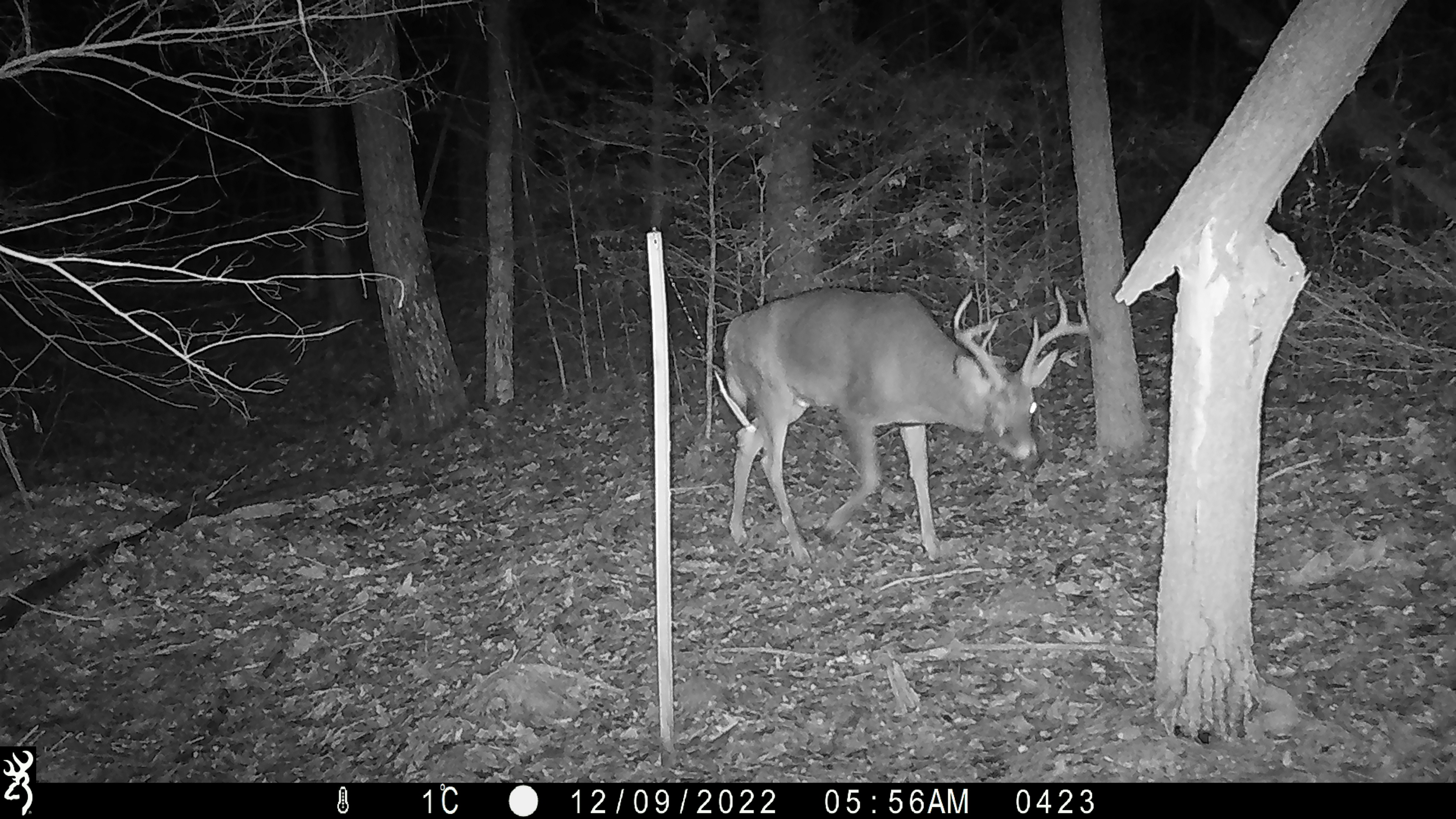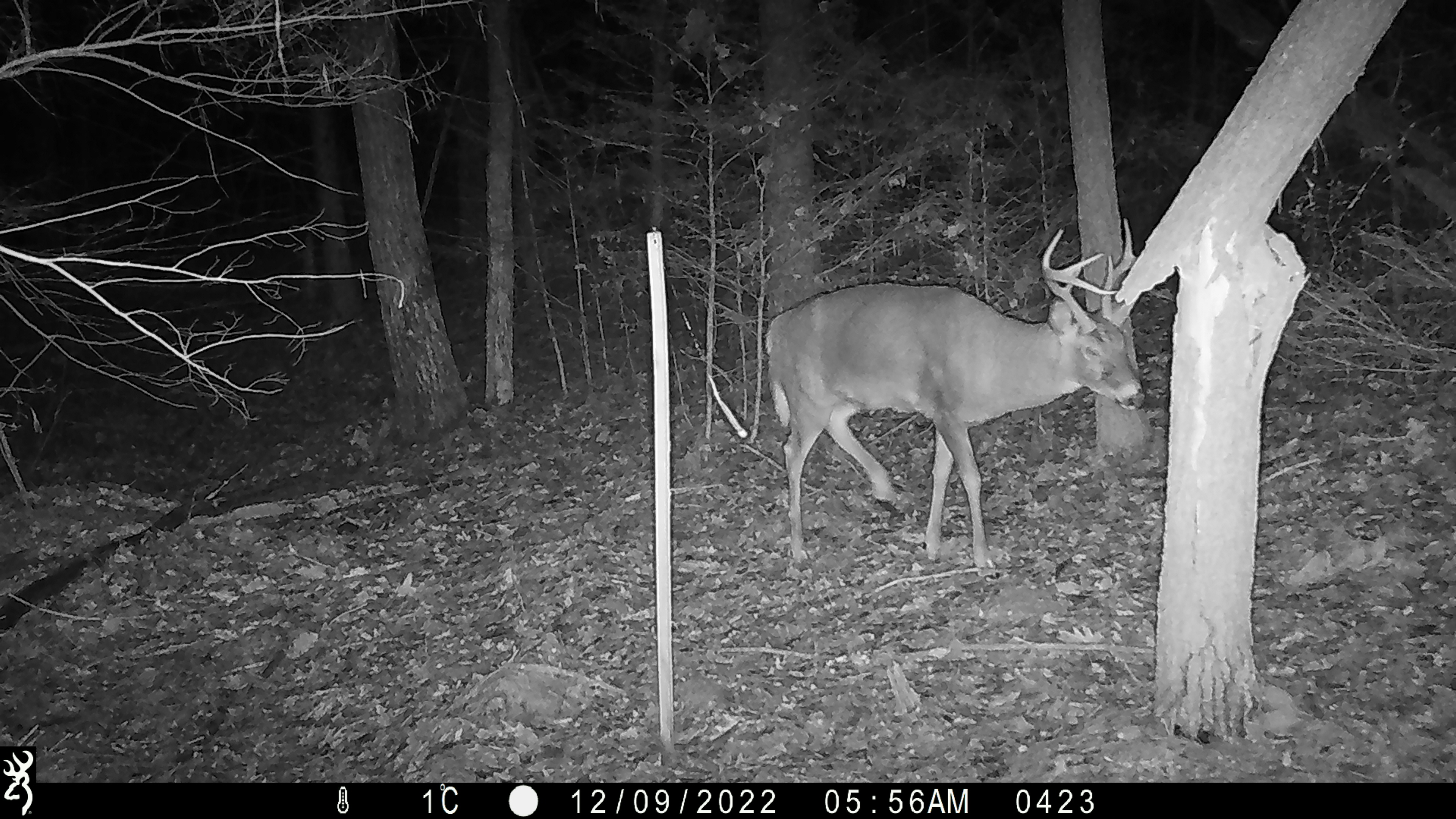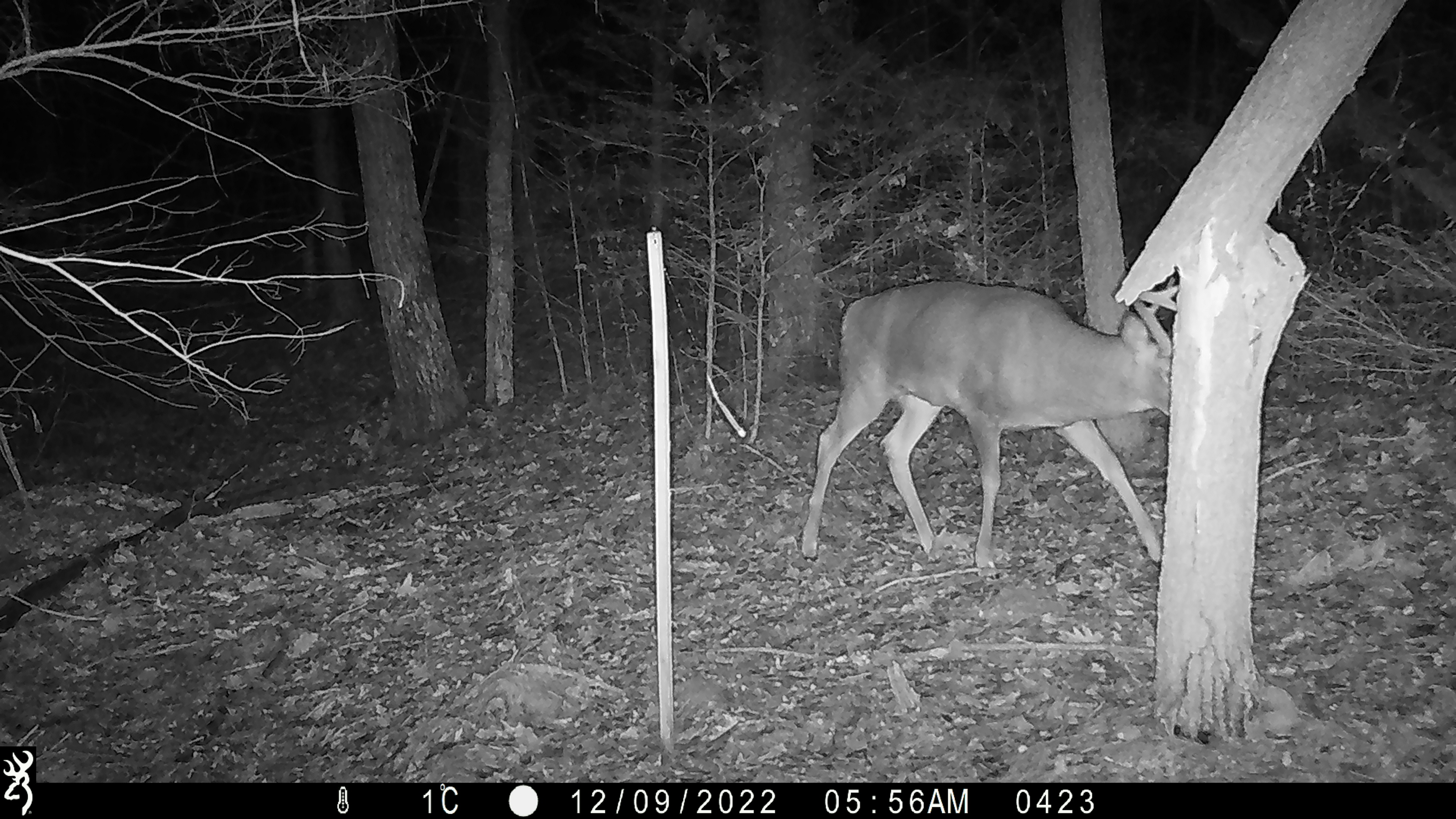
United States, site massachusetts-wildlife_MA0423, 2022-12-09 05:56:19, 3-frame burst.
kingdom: Animalia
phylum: Chordata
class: Mammalia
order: Artiodactyla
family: Cervidae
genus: Odocoileus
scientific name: Odocoileus virginianus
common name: white-tailed deer